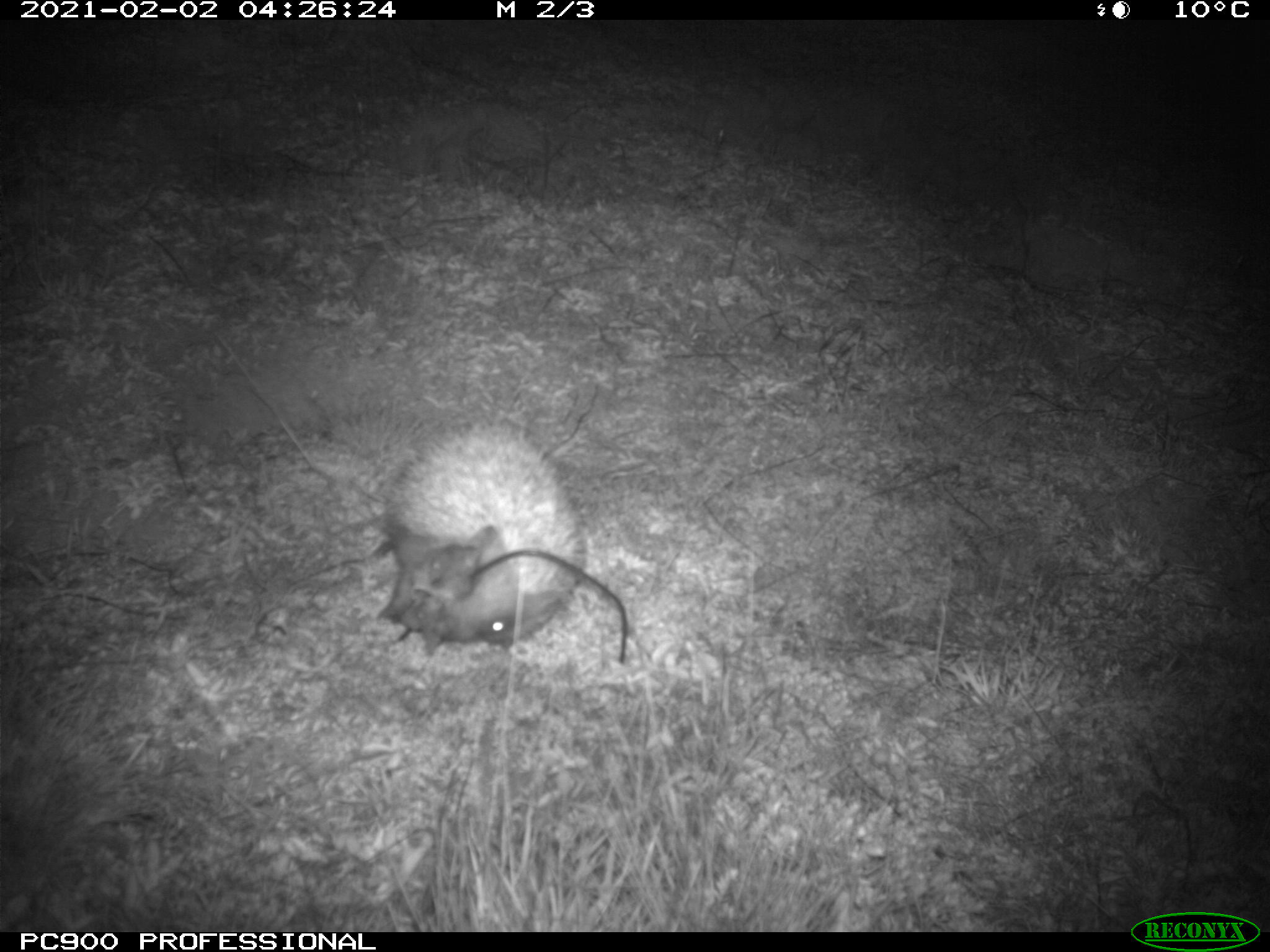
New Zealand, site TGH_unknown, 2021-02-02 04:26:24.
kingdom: Animalia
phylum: Chordata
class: Mammalia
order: Eulipotyphla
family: Erinaceidae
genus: Erinaceus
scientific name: Erinaceus europaeus europaeus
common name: european hedgehog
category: hedgehog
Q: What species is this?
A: Hedgehog (european hedgehog) (Erinaceus europaeus europaeus).